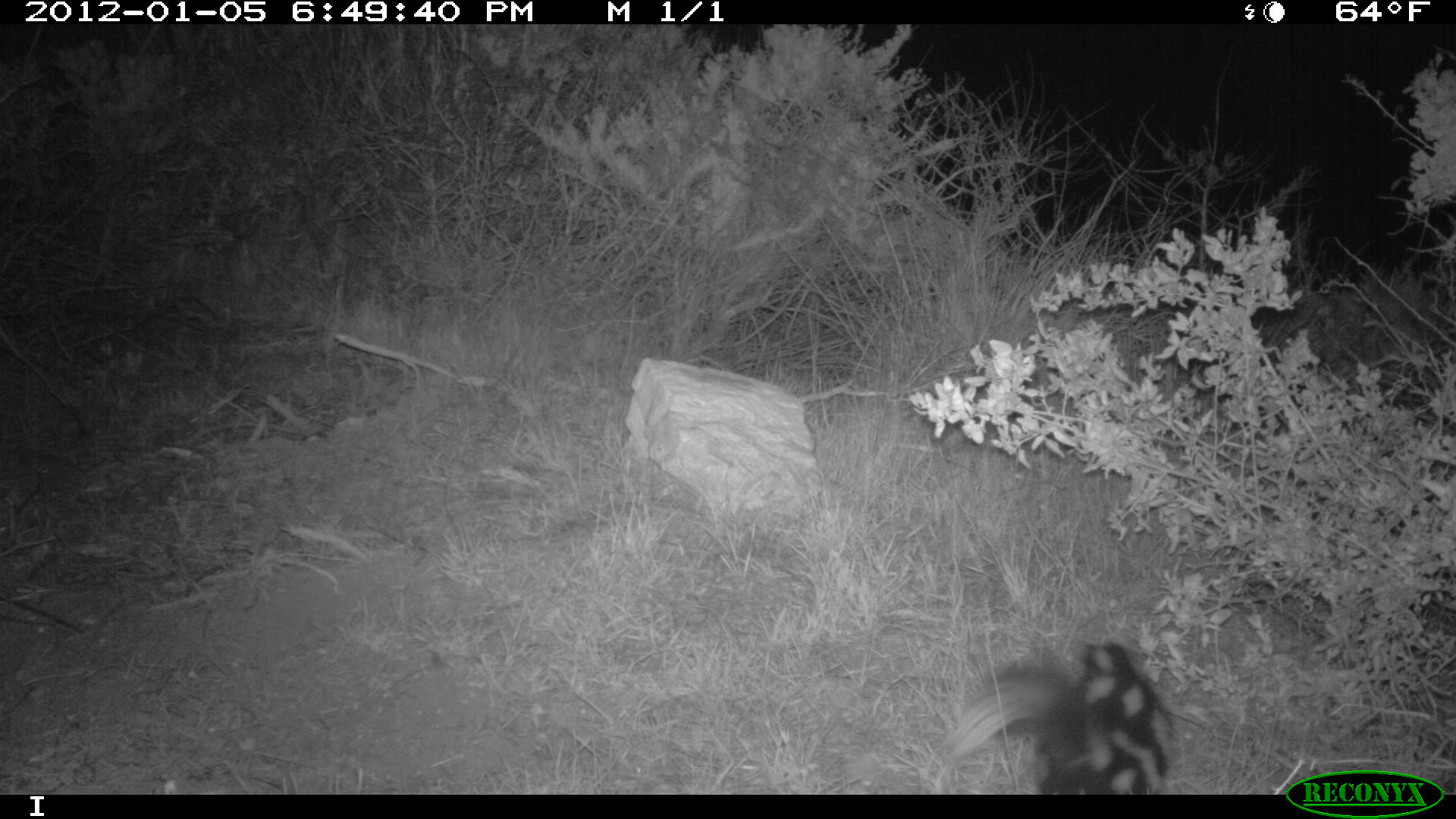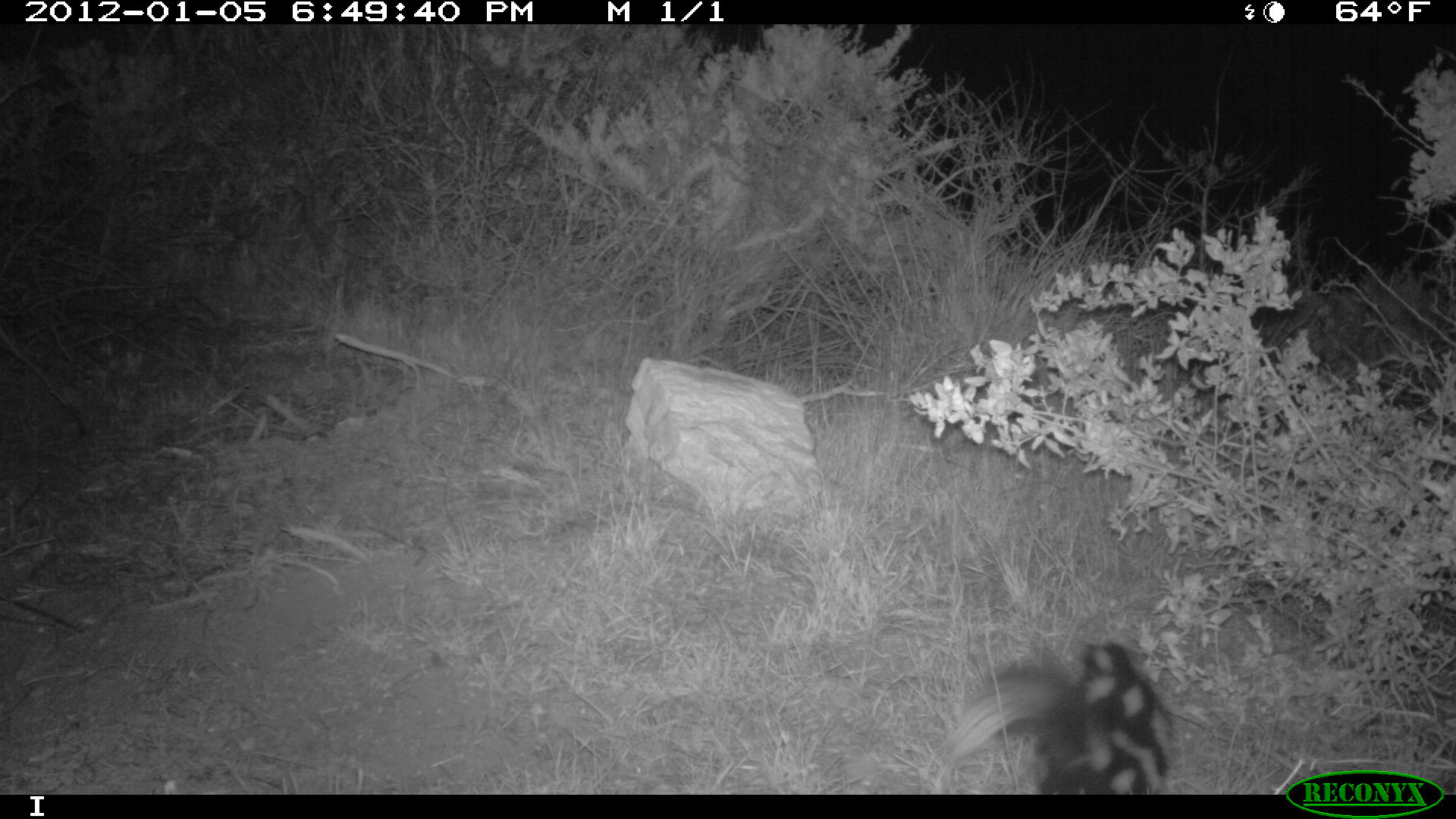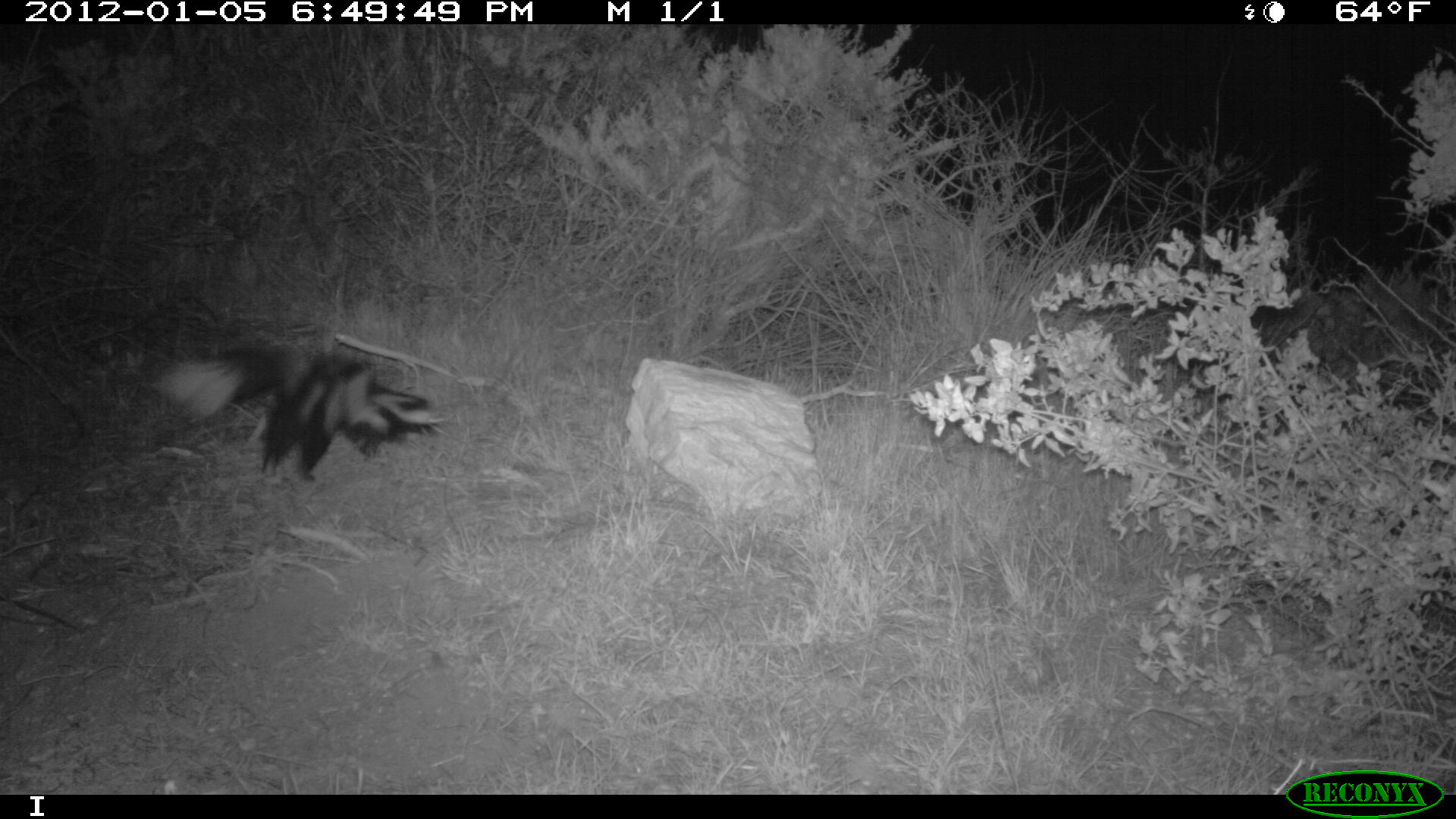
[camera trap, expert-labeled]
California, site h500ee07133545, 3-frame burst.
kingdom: Animalia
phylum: Chordata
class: Mammalia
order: Carnivora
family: Mephitidae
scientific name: Mephitidae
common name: skunk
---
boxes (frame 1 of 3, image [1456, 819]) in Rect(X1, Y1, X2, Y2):
skunk: Rect(939, 639, 1171, 792)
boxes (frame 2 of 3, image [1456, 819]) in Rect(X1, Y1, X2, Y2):
skunk: Rect(946, 640, 1214, 793)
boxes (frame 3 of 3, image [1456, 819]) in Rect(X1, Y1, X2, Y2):
skunk: Rect(156, 348, 444, 490)